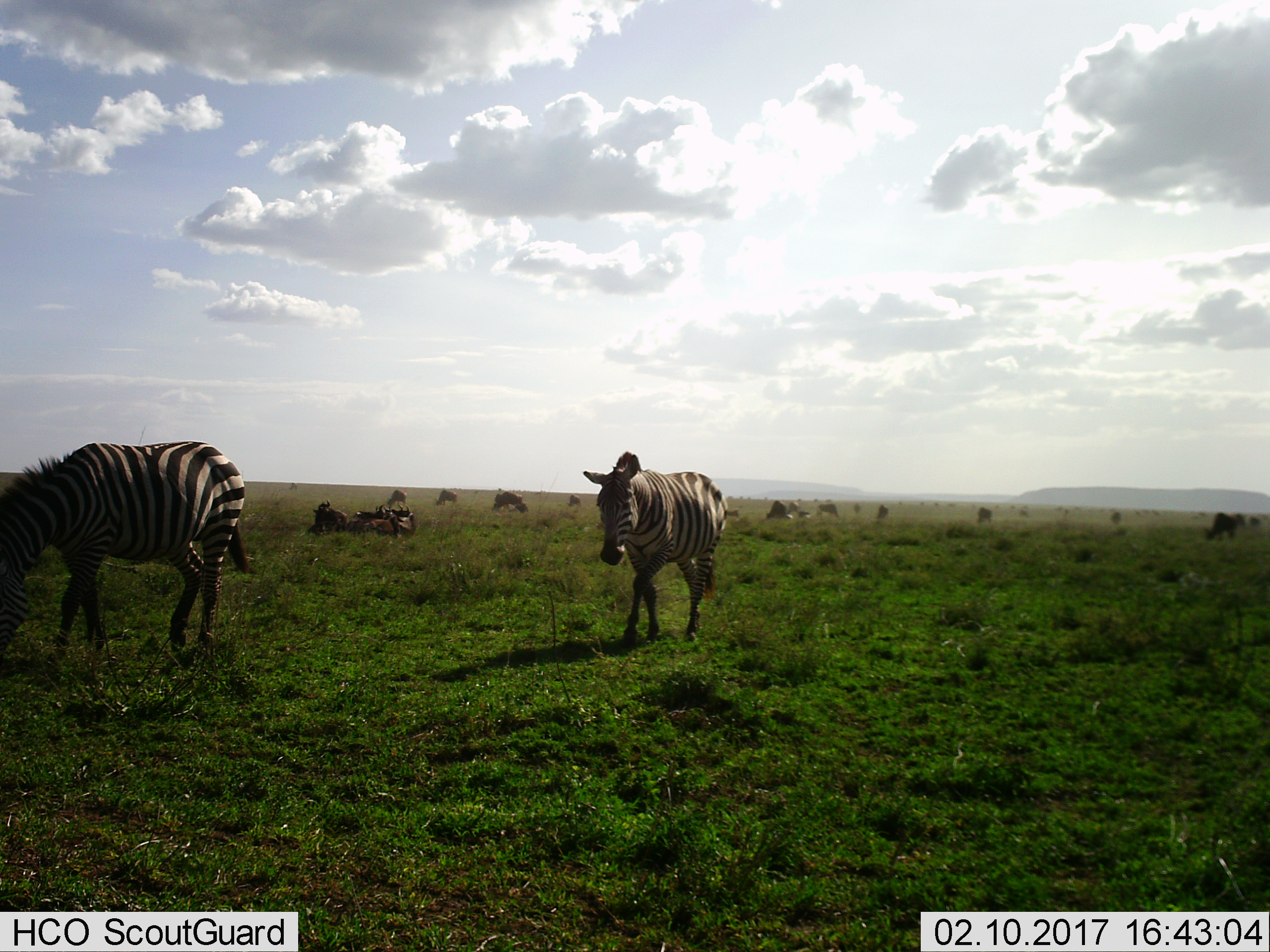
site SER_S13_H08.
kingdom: Animalia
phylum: Chordata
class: Mammalia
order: Artiodactyla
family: Bovidae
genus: Connochaetes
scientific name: Connochaetes taurinus taurinus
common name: blue wildebeest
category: wildebeestblue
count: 11-50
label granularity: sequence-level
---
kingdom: Animalia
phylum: Chordata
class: Mammalia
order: Perissodactyla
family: Equidae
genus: Equus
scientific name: Equus quagga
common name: plains zebra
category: zebraplains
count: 2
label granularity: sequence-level